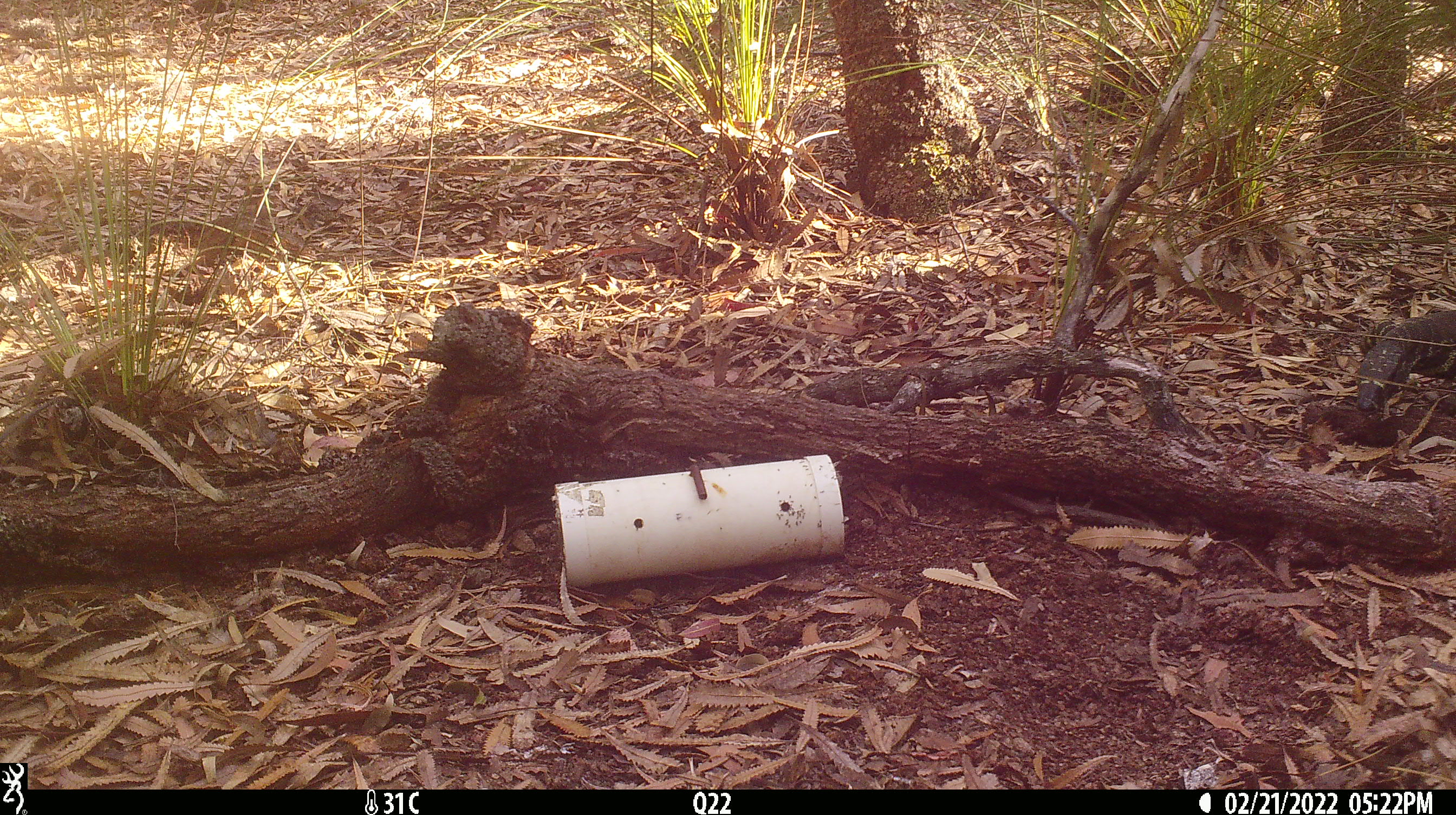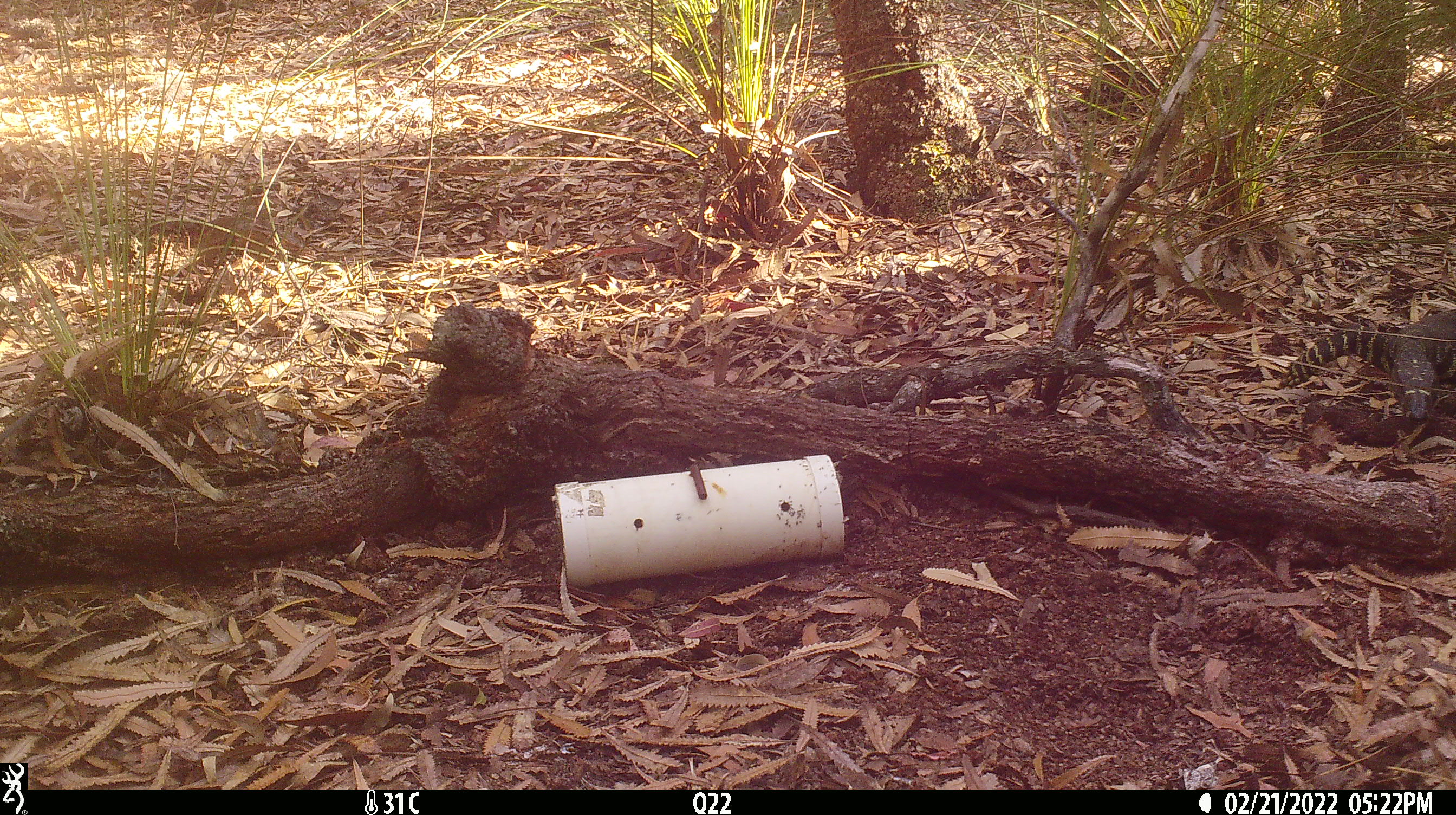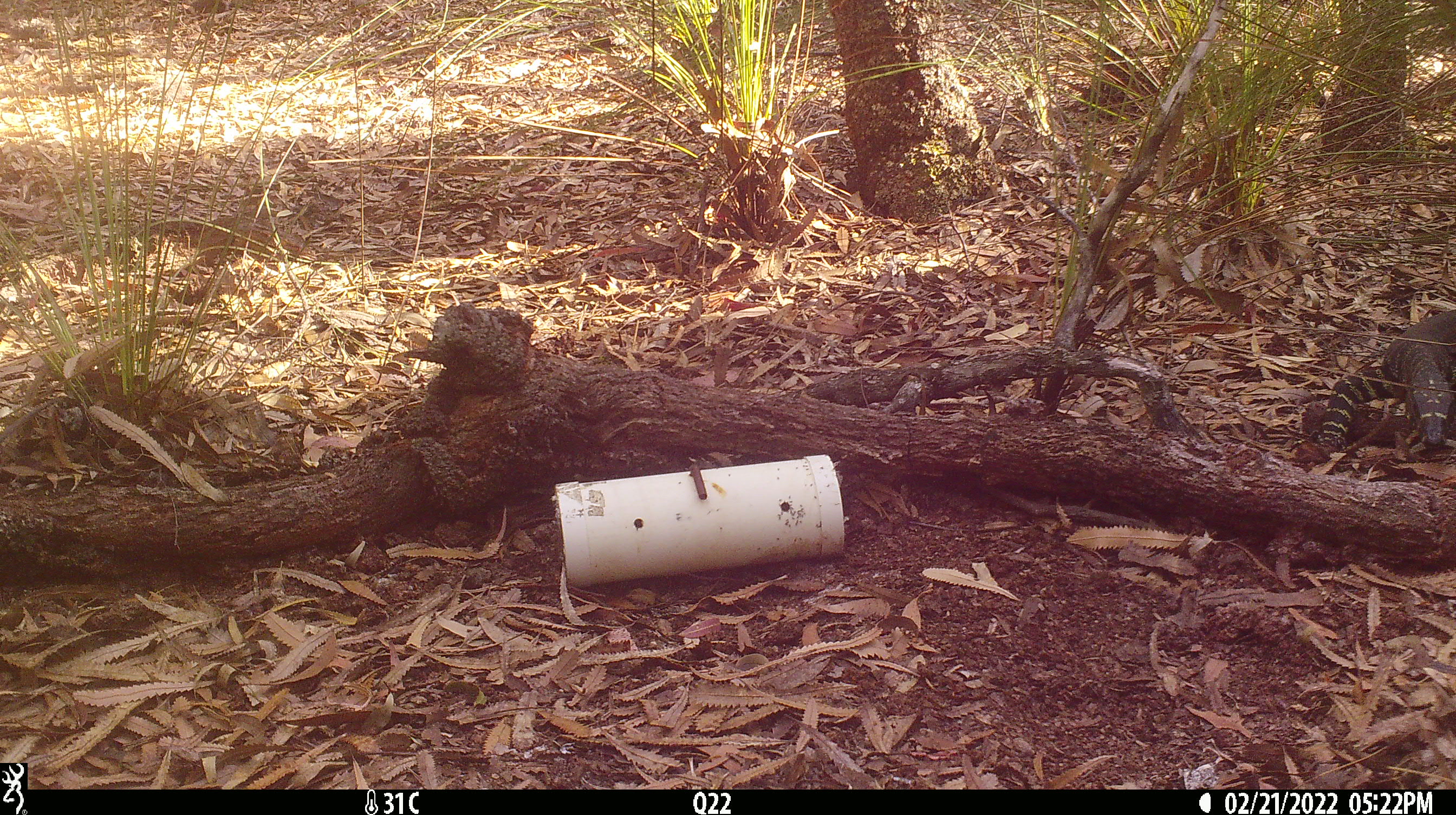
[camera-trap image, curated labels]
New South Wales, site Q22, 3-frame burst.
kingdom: Animalia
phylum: Chordata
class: Reptilia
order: Squamata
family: Varanidae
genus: Varanus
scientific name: Varanus varius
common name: lace monitor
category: goanna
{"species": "goanna (lace monitor) (Varanus varius)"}